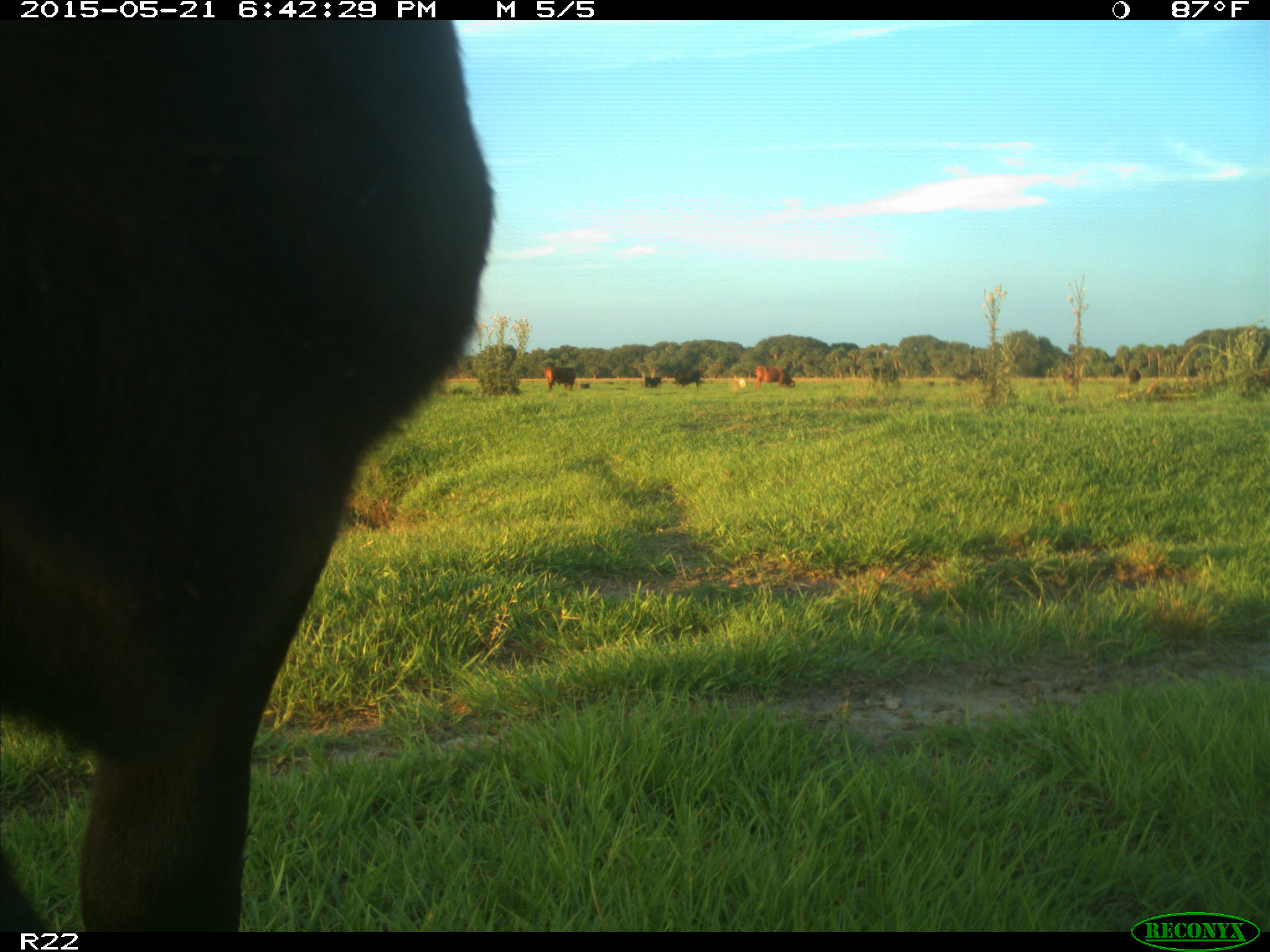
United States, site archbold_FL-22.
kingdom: Animalia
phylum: Chordata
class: Mammalia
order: Artiodactyla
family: Bovidae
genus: Bos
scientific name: Bos taurus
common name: domestic cow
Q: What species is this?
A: Bos taurus (domestic cow).